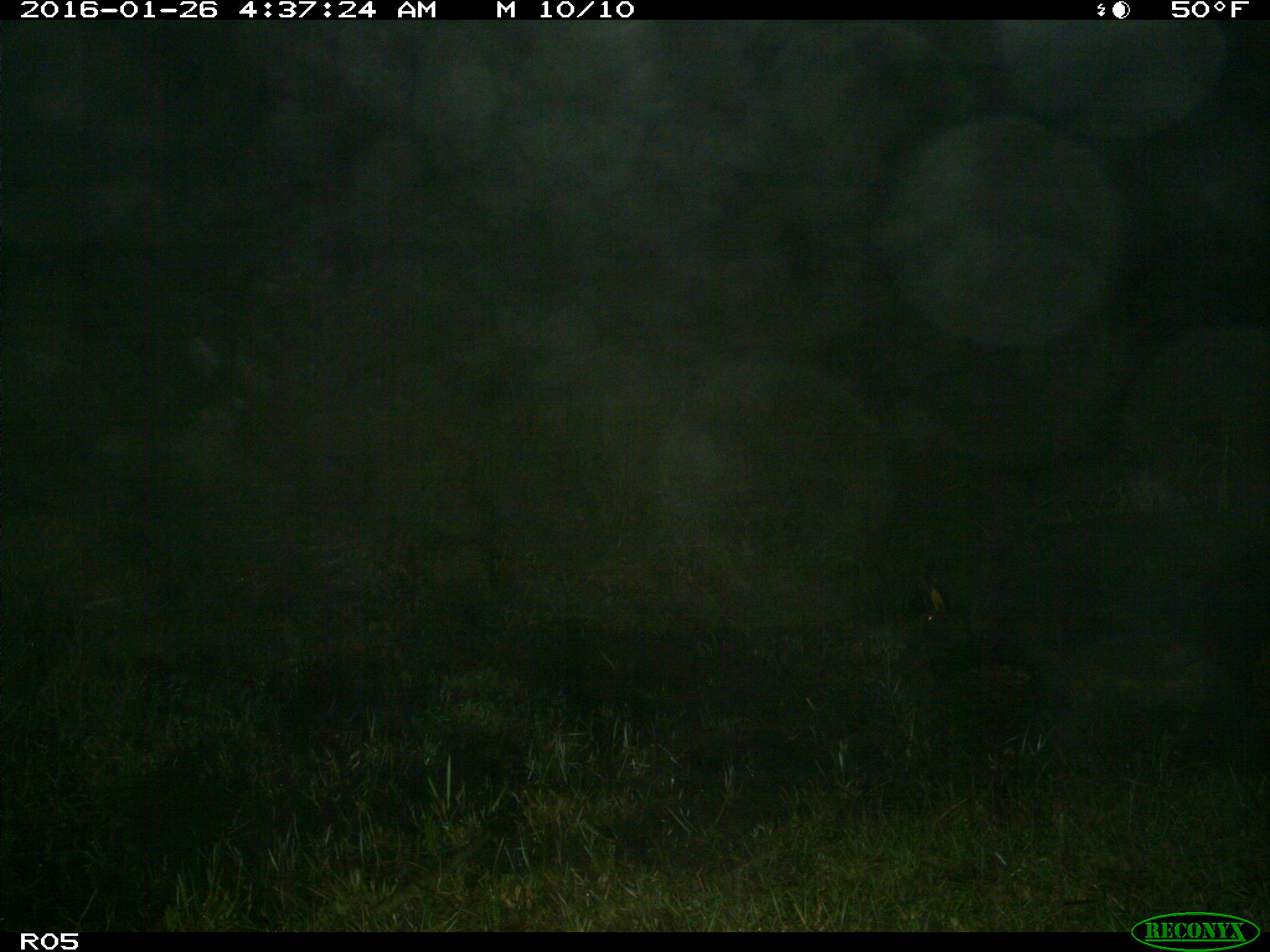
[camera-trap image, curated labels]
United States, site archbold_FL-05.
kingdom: Animalia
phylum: Chordata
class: Mammalia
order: Artiodactyla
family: Suidae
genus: Sus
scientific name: Sus scrofa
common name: wild boar